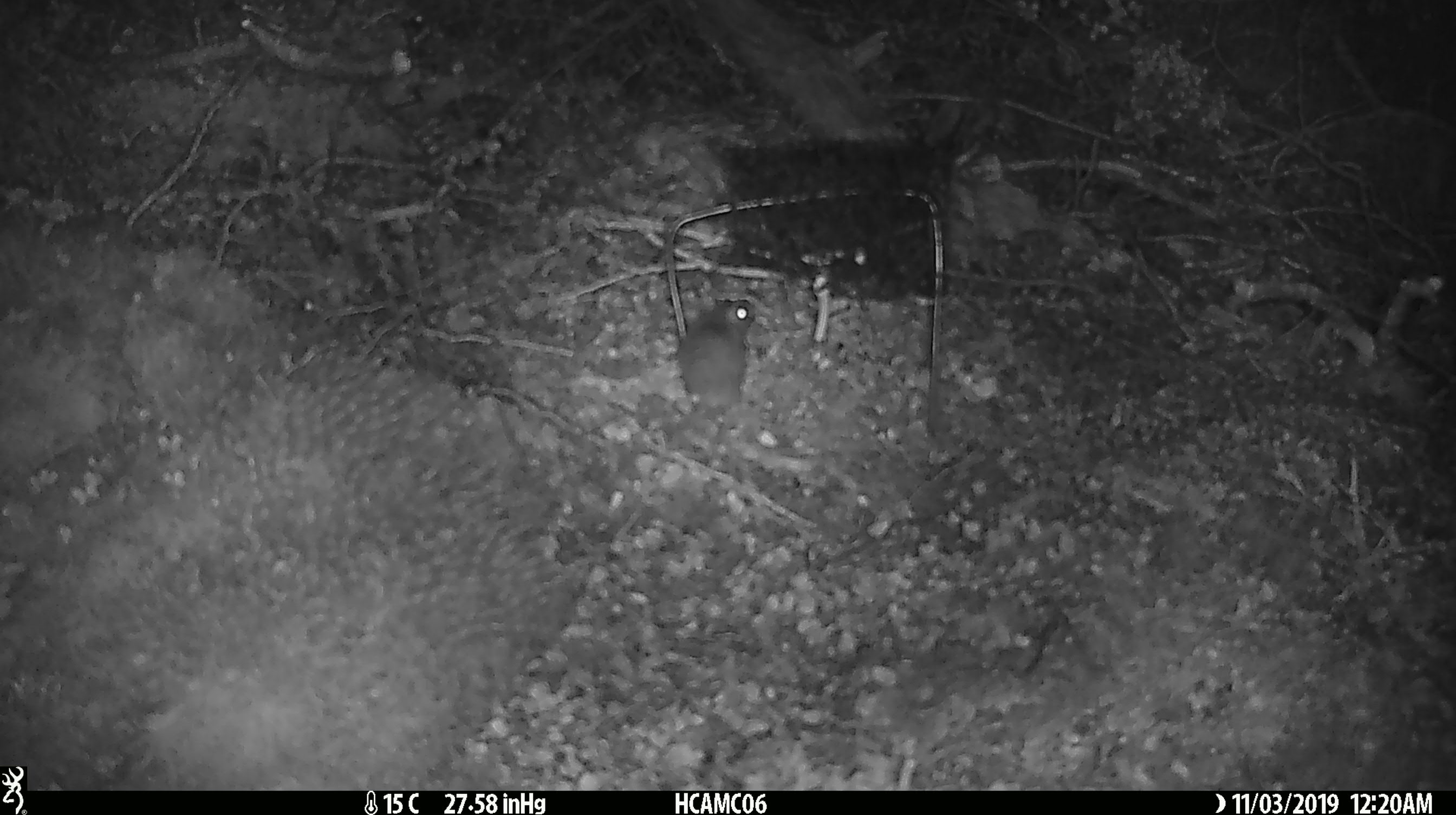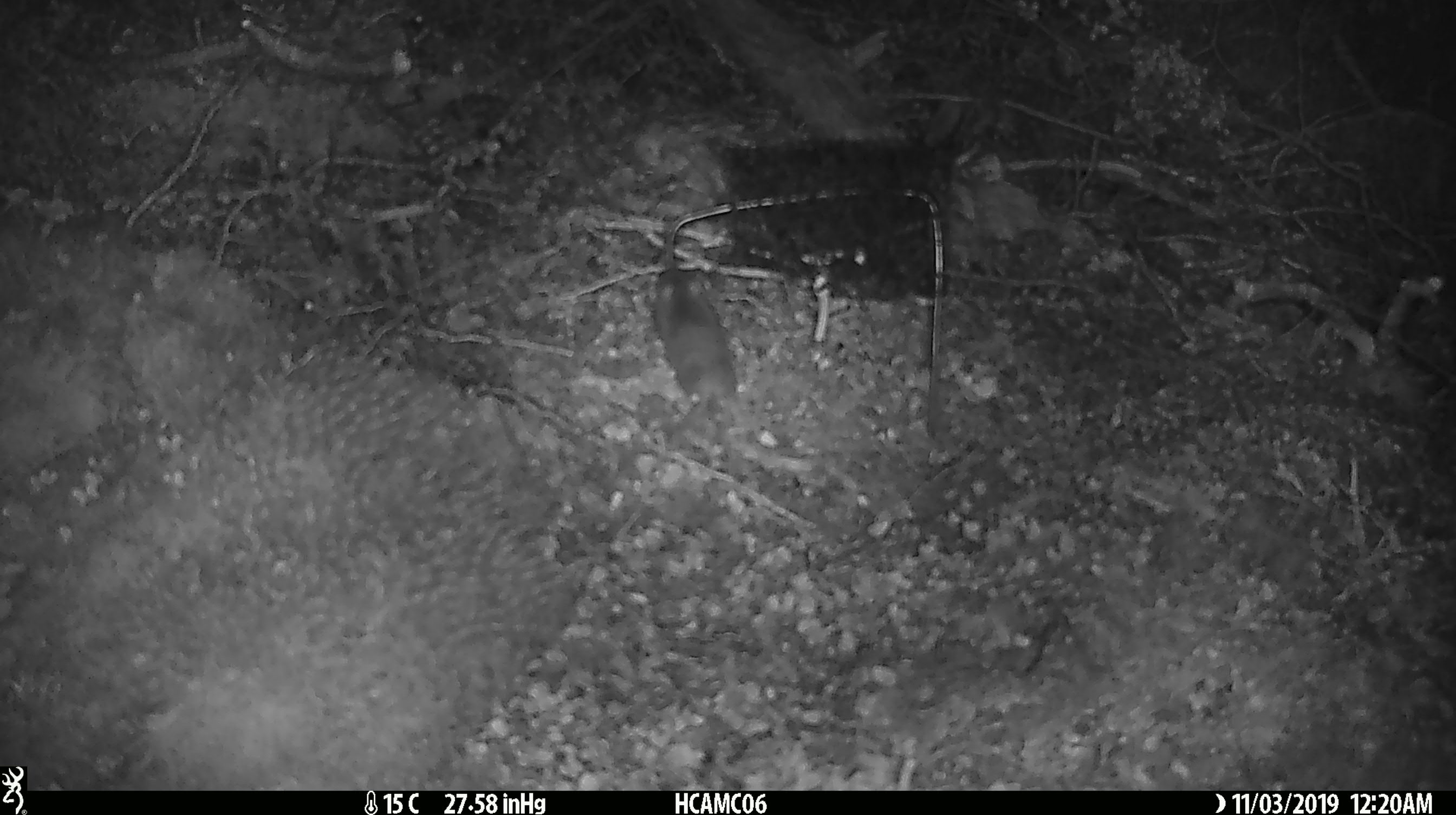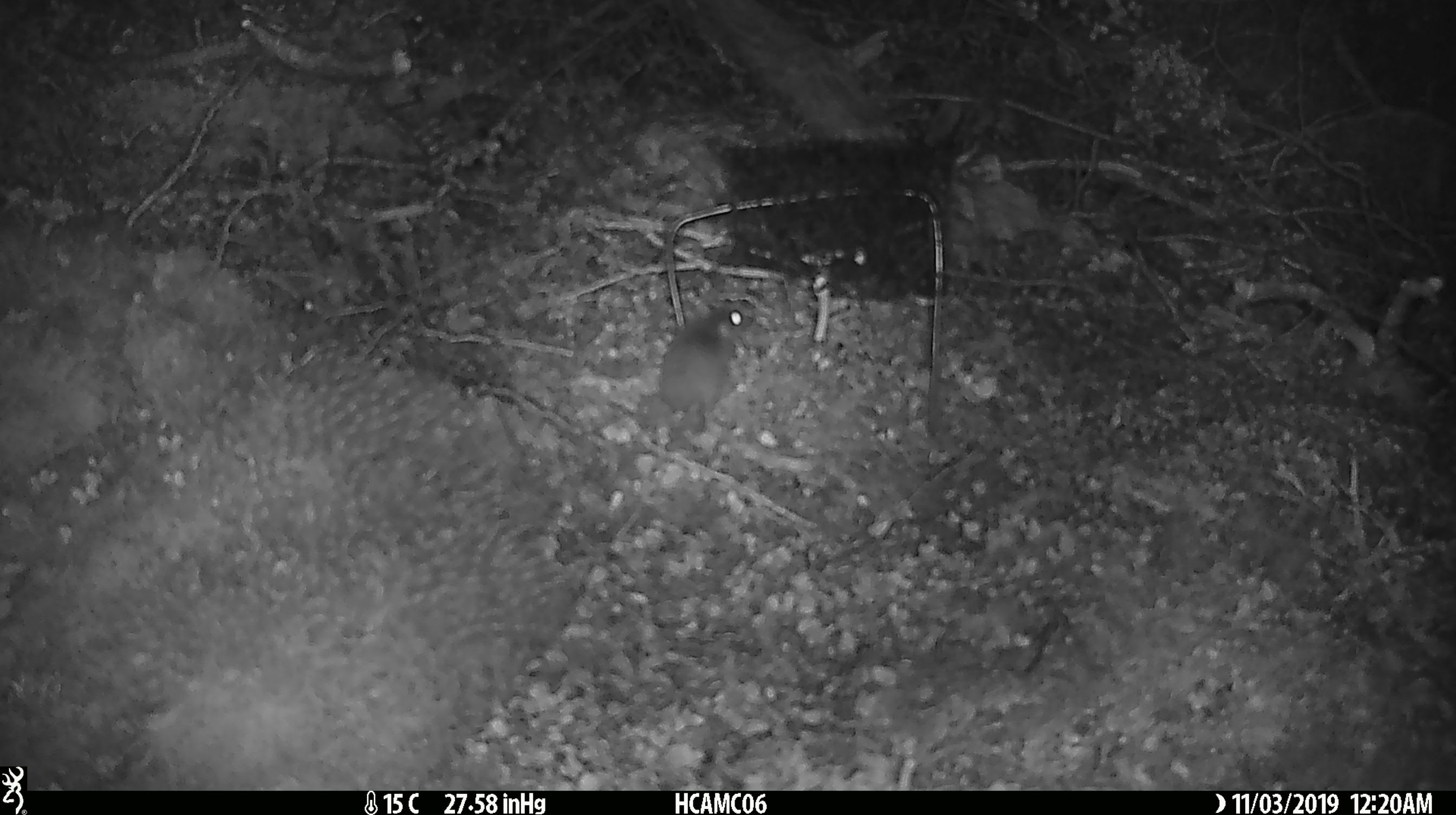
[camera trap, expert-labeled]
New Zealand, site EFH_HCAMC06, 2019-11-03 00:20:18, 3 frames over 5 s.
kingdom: Animalia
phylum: Chordata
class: Mammalia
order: Rodentia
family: Muridae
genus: Mus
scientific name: Mus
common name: mouse